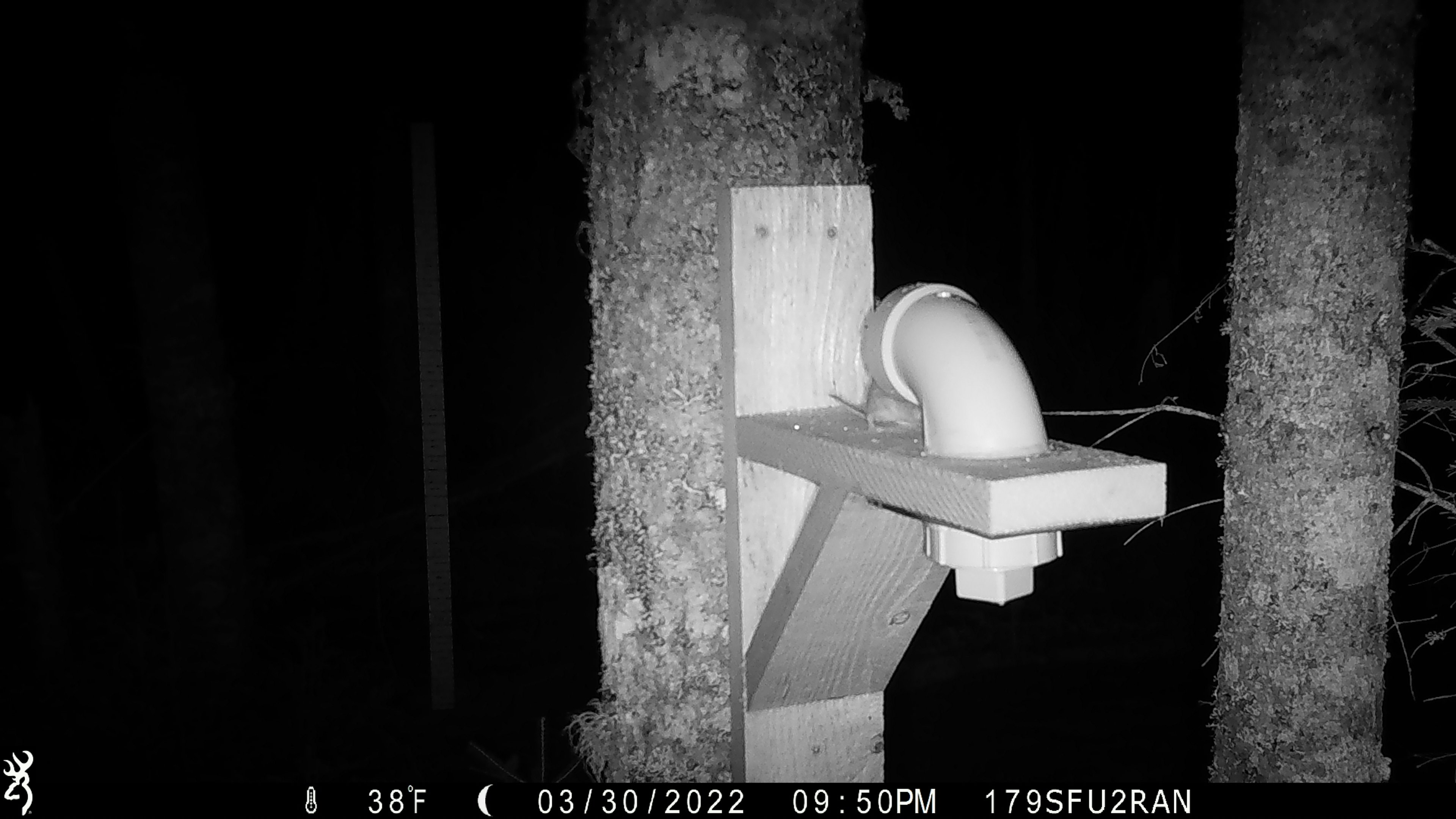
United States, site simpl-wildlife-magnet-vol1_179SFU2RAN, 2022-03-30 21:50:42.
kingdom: Animalia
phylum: Chordata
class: Mammalia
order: Rodentia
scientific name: Rodentia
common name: mouse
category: mouse sp.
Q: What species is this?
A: Mouse sp. (mouse) (Rodentia).